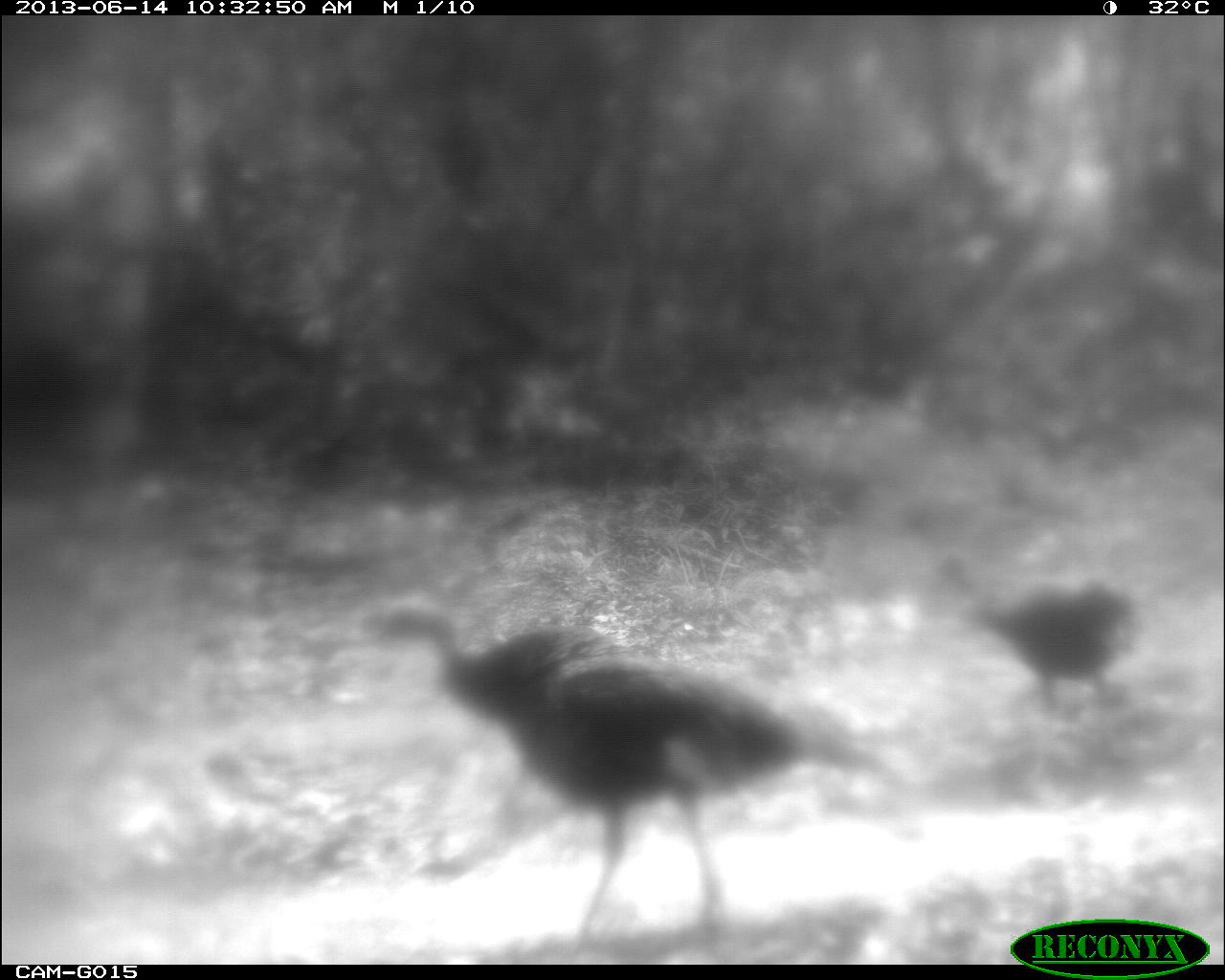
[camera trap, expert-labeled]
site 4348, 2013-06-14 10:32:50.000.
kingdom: Animalia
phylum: Chordata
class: Aves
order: Galliformes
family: Phasianidae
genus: Meleagris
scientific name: Meleagris ocellata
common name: ocellated turkey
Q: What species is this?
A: Meleagris ocellata (ocellated turkey).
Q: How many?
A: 3.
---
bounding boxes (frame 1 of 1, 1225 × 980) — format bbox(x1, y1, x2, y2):
meleagris ocellata: bbox(473, 630, 892, 952); bbox(365, 606, 683, 852); bbox(971, 581, 1147, 705)